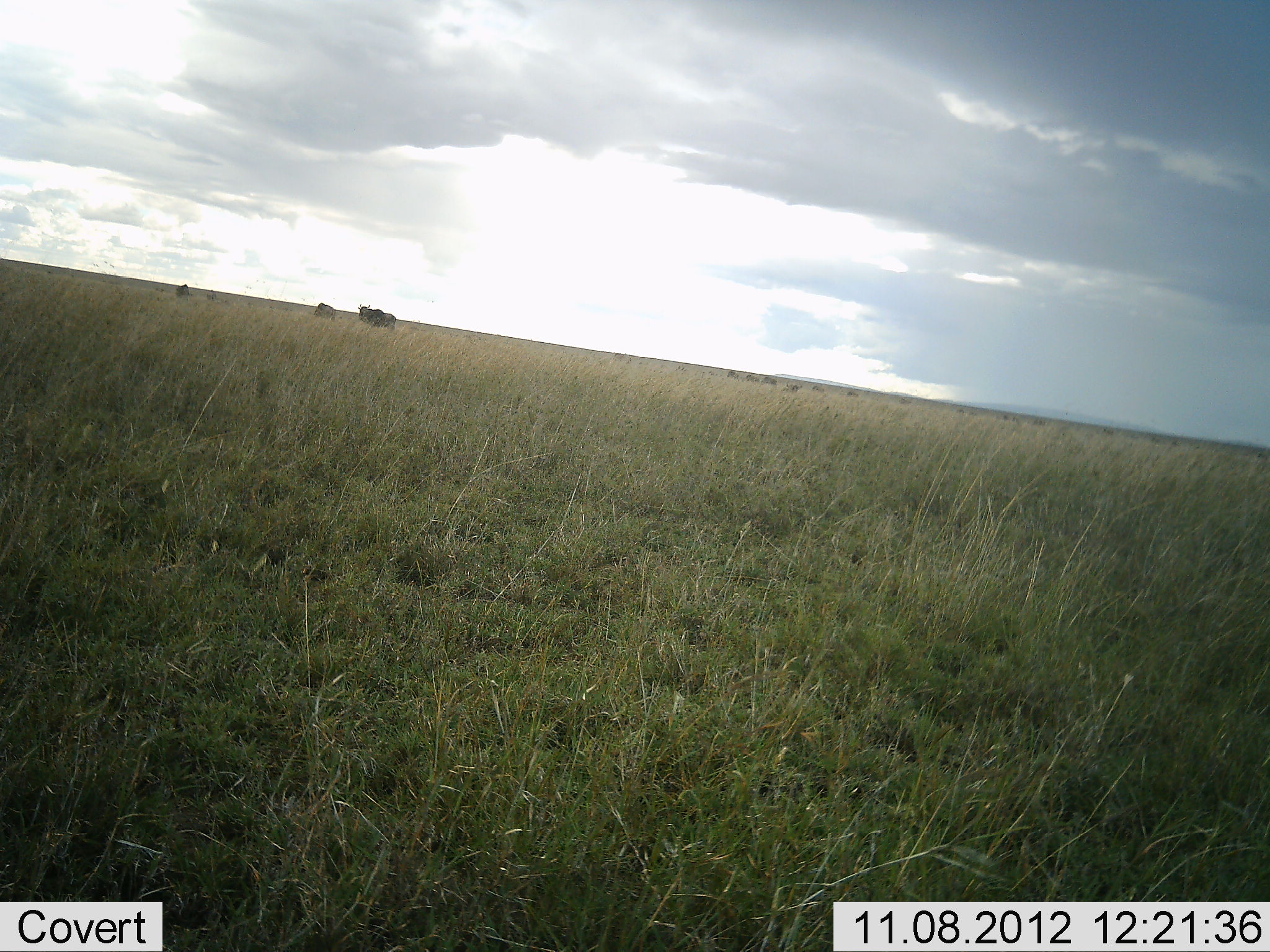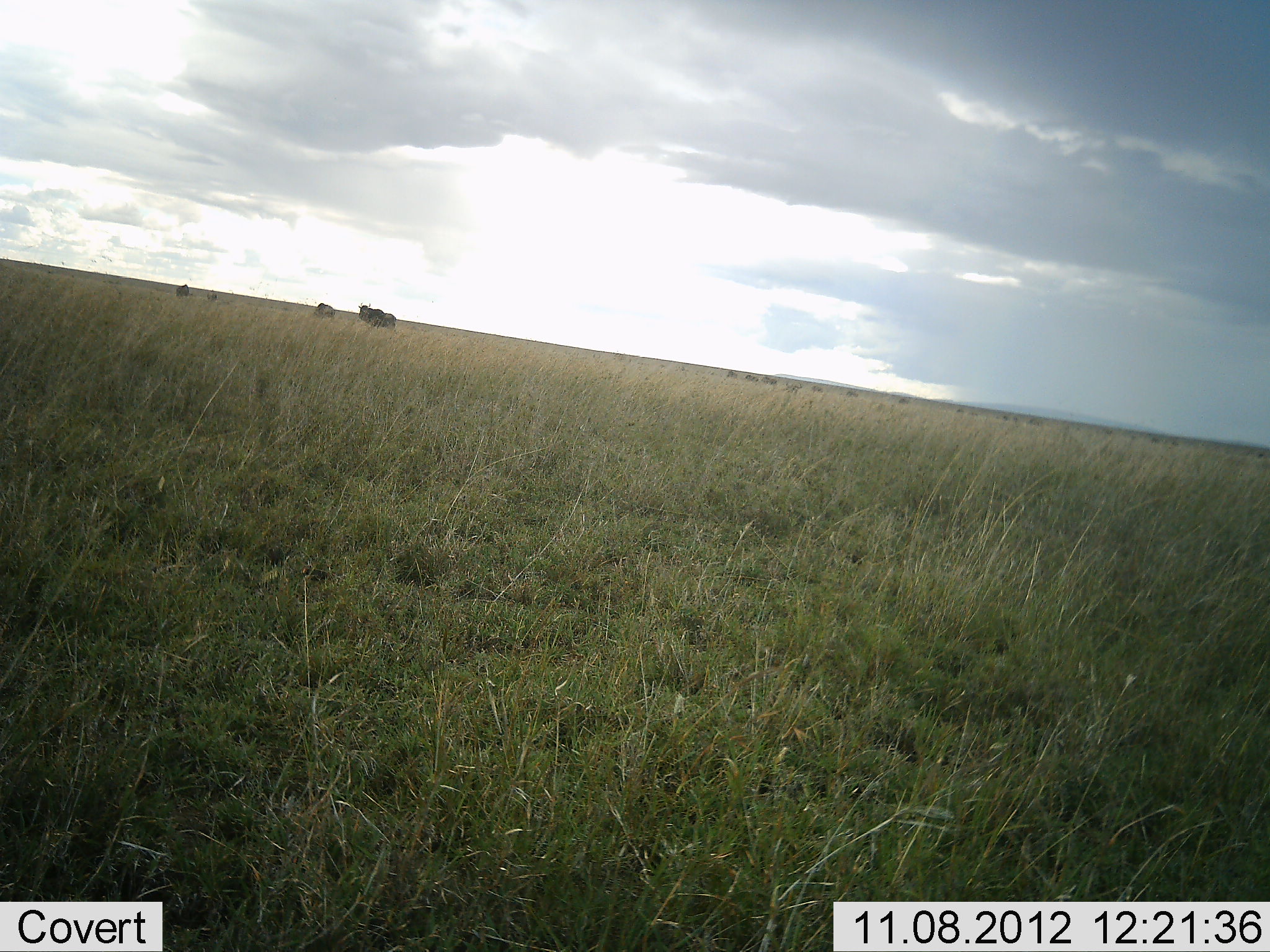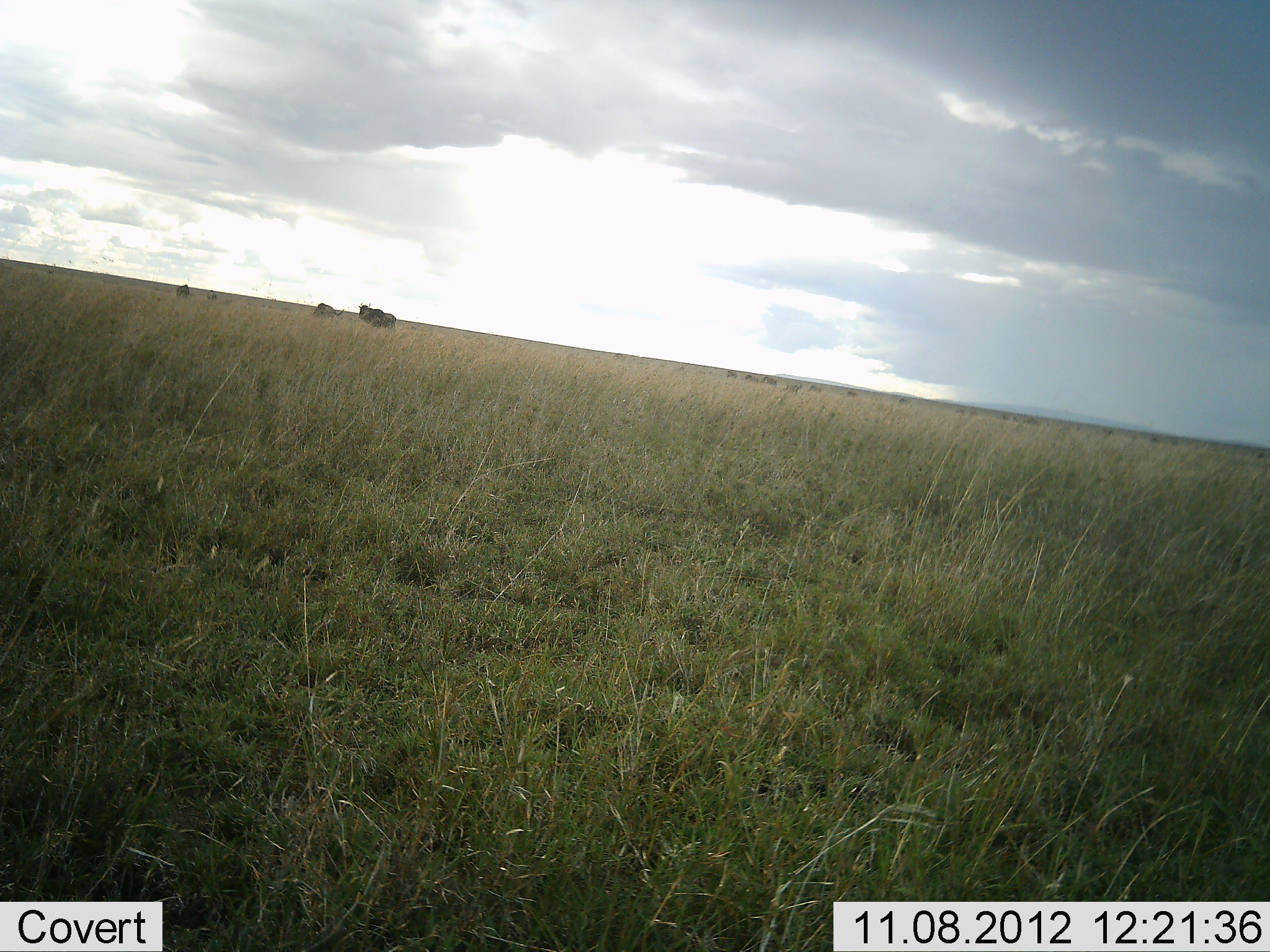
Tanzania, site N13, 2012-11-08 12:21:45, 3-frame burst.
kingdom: Animalia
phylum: Chordata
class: Mammalia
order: Artiodactyla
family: Bovidae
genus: Connochaetes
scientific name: Connochaetes taurinus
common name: blue wildebeest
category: wildebeest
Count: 9.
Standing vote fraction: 80%.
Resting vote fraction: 0%.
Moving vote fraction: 20%.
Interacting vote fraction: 0%.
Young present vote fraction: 0%.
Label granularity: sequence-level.